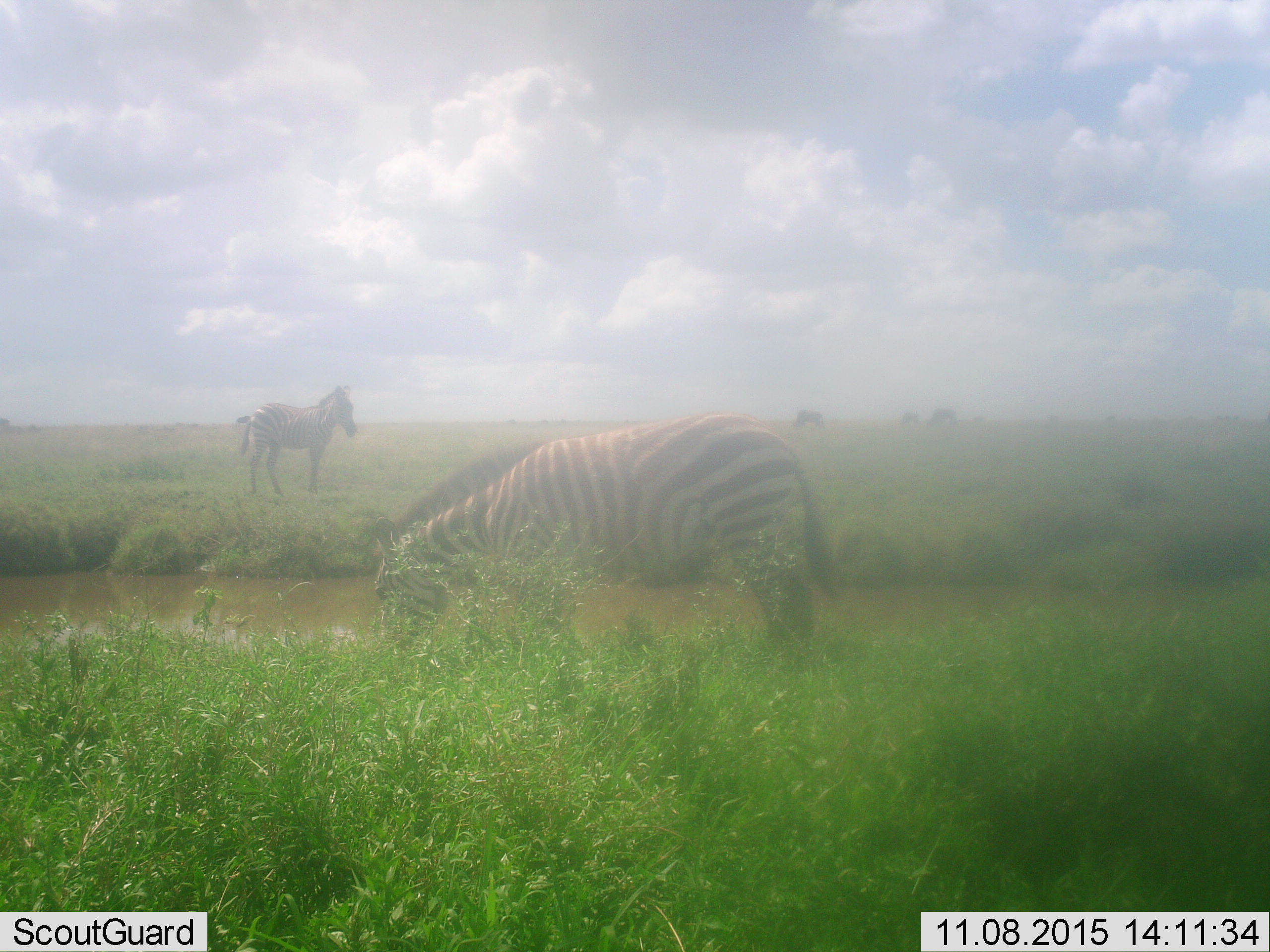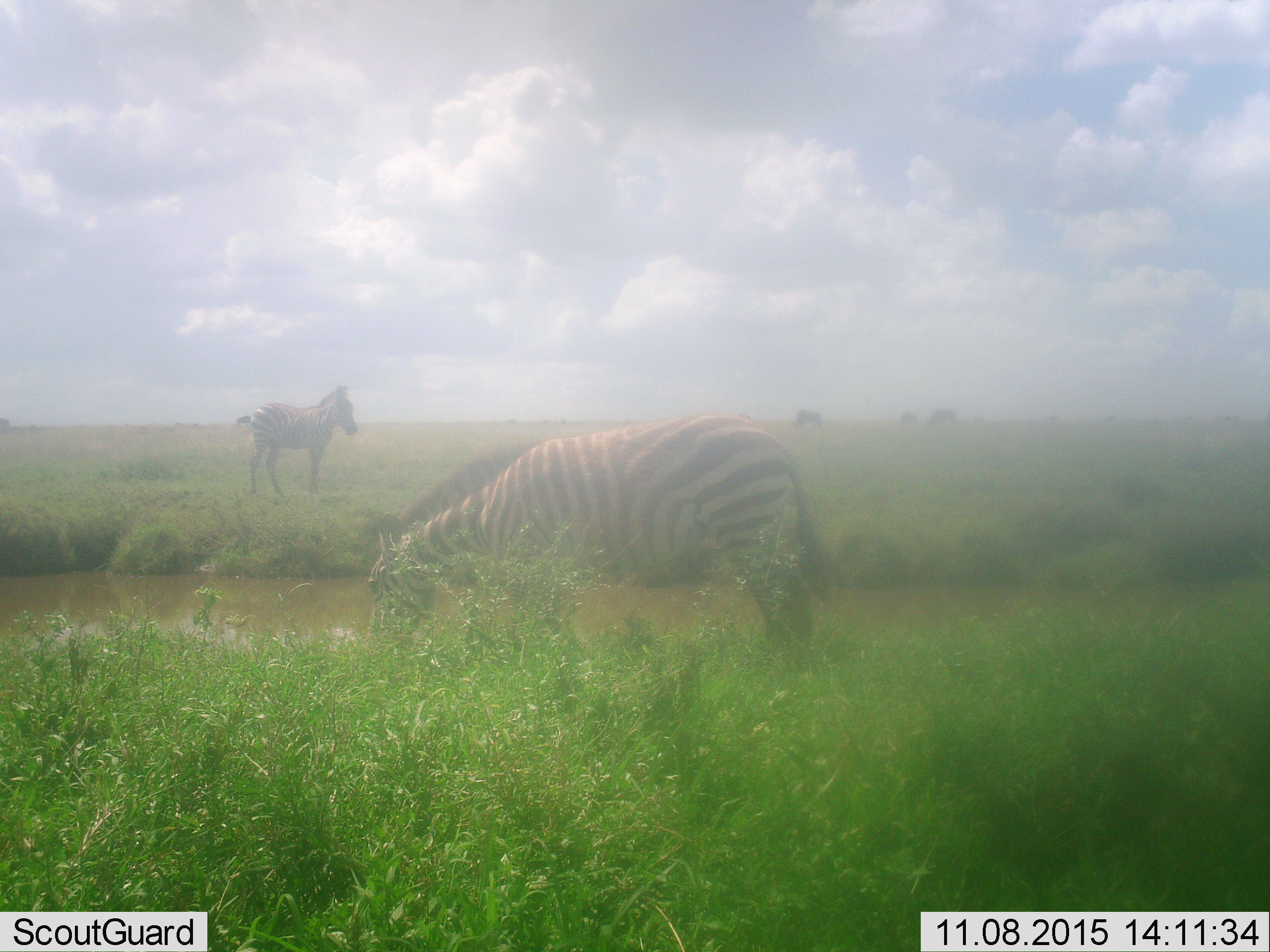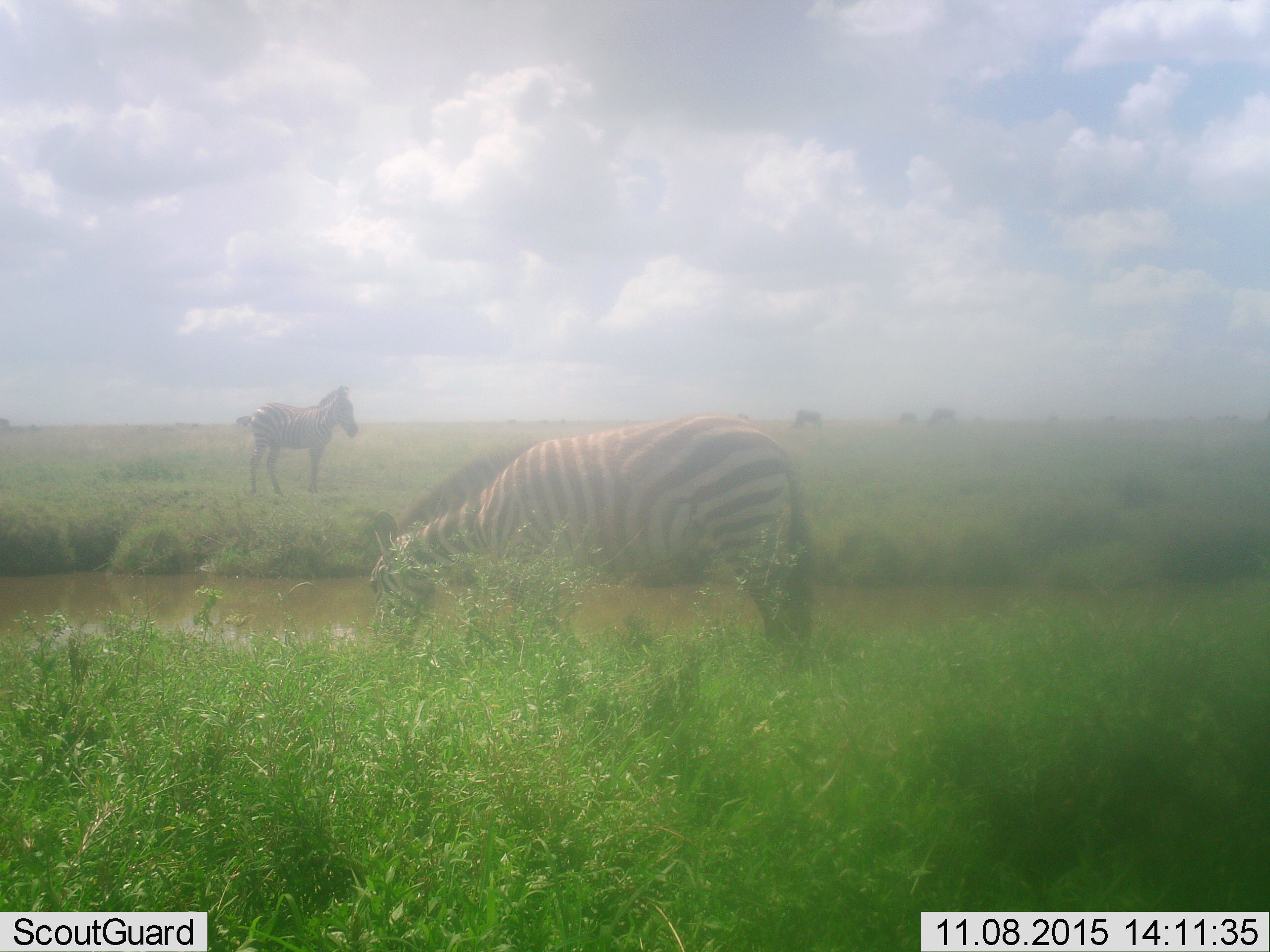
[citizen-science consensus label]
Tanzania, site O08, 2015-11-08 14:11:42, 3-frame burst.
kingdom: Animalia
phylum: Chordata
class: Mammalia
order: Perissodactyla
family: Equidae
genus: Equus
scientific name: Equus quagga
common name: plains zebra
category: zebra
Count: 2.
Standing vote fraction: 78%.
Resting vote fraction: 0%.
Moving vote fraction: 33%.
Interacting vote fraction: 0%.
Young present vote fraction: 11%.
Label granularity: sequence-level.